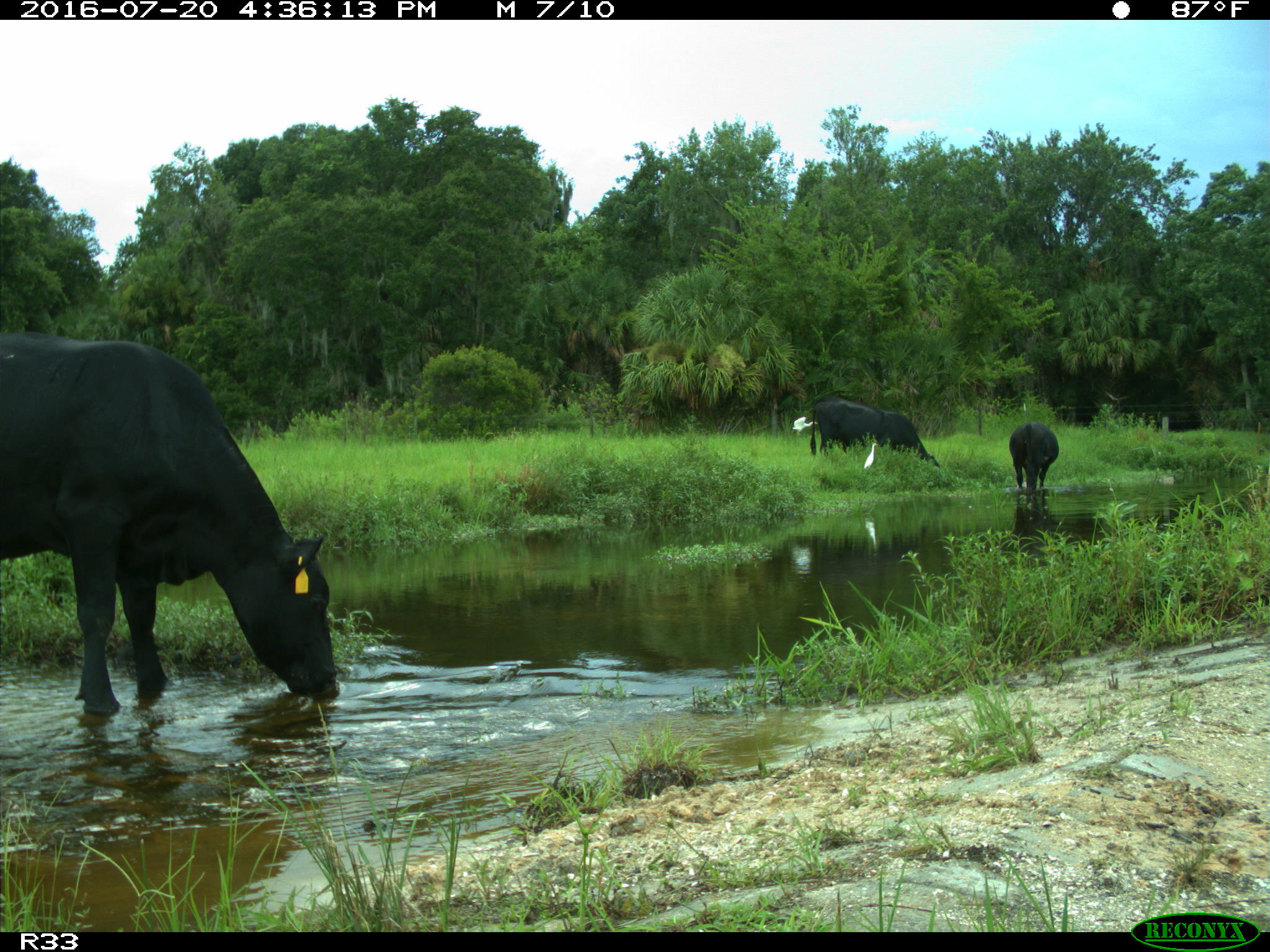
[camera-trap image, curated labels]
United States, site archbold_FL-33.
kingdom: Animalia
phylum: Chordata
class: Mammalia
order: Artiodactyla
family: Bovidae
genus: Bos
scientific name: Bos taurus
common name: domestic cow